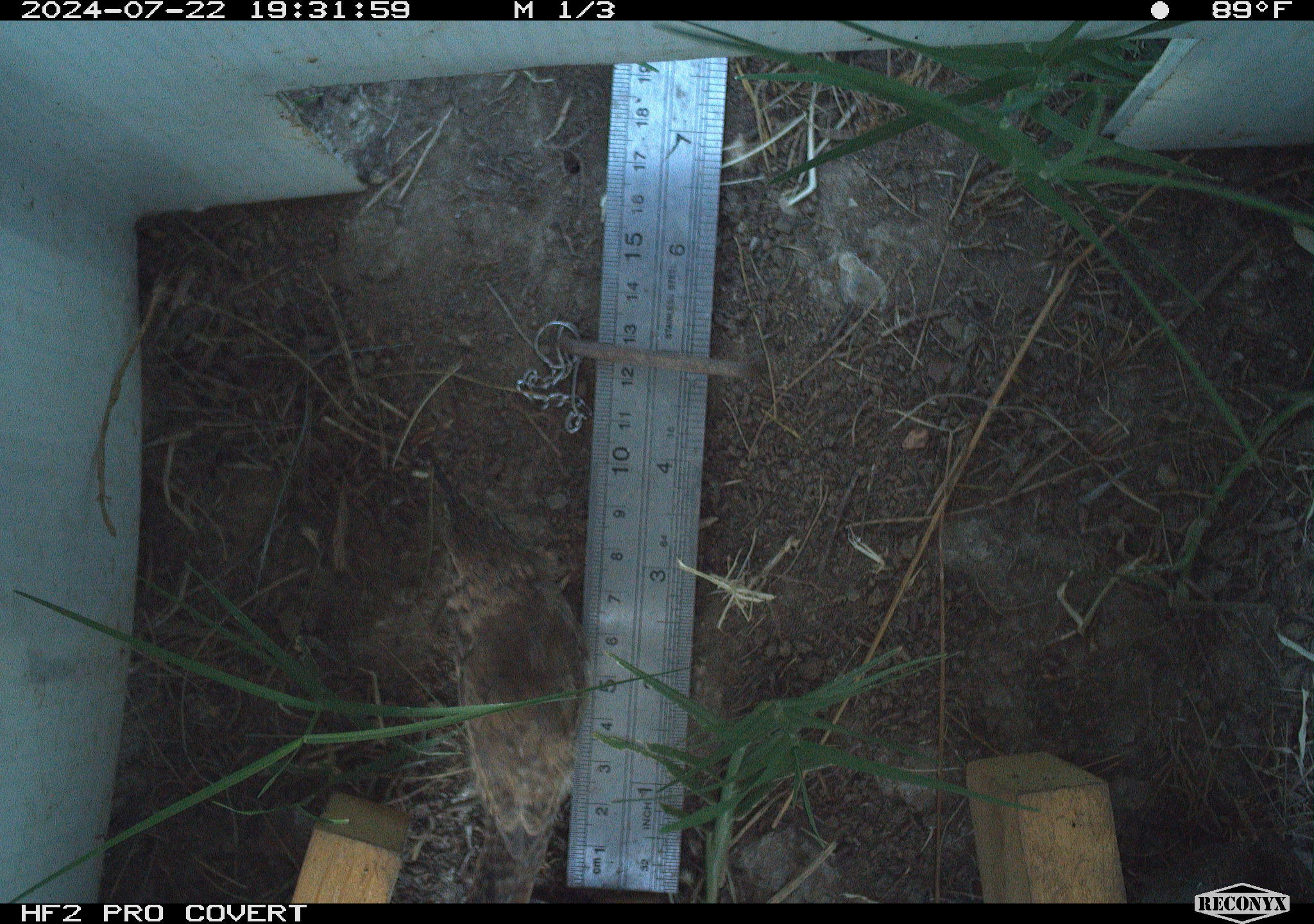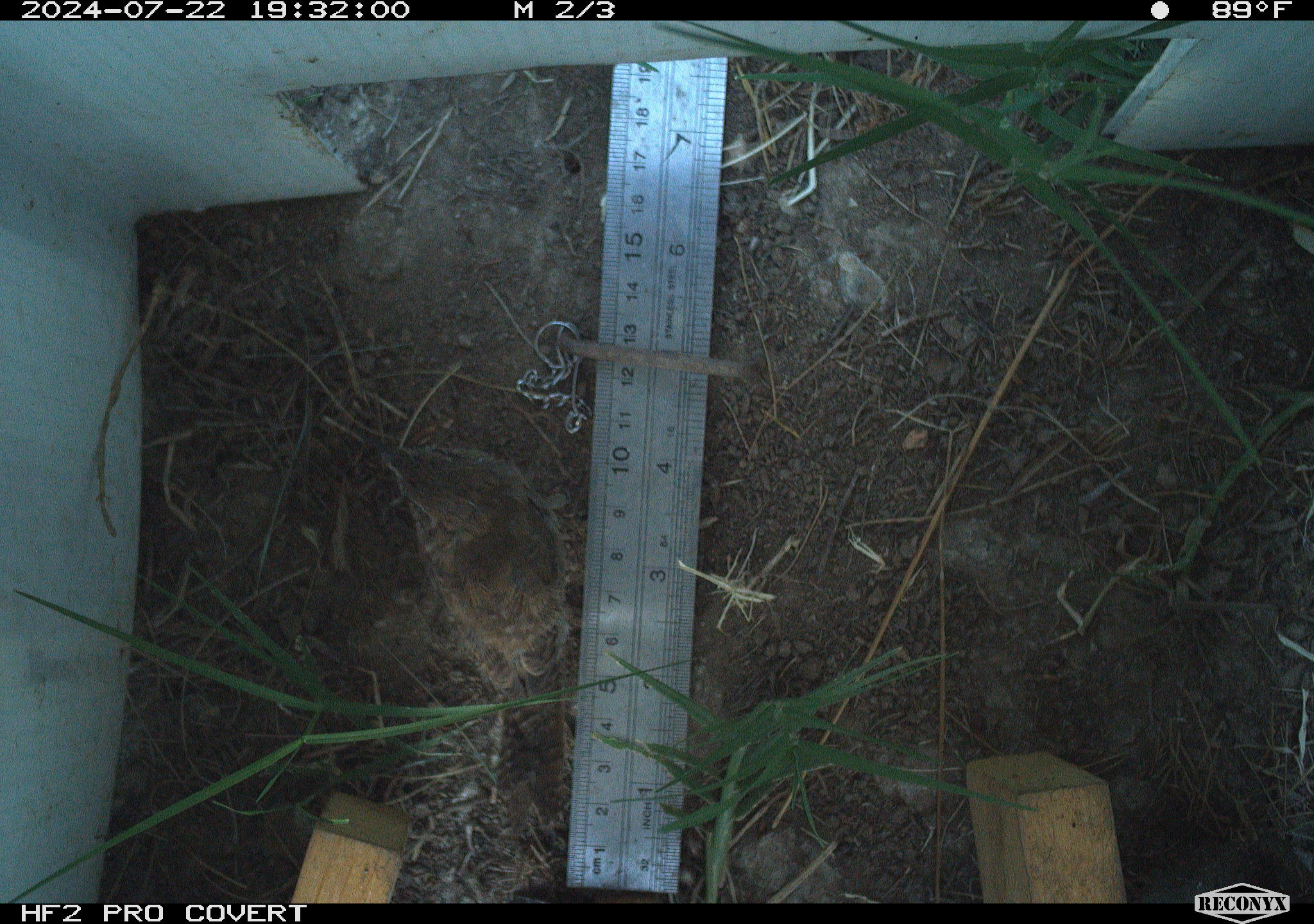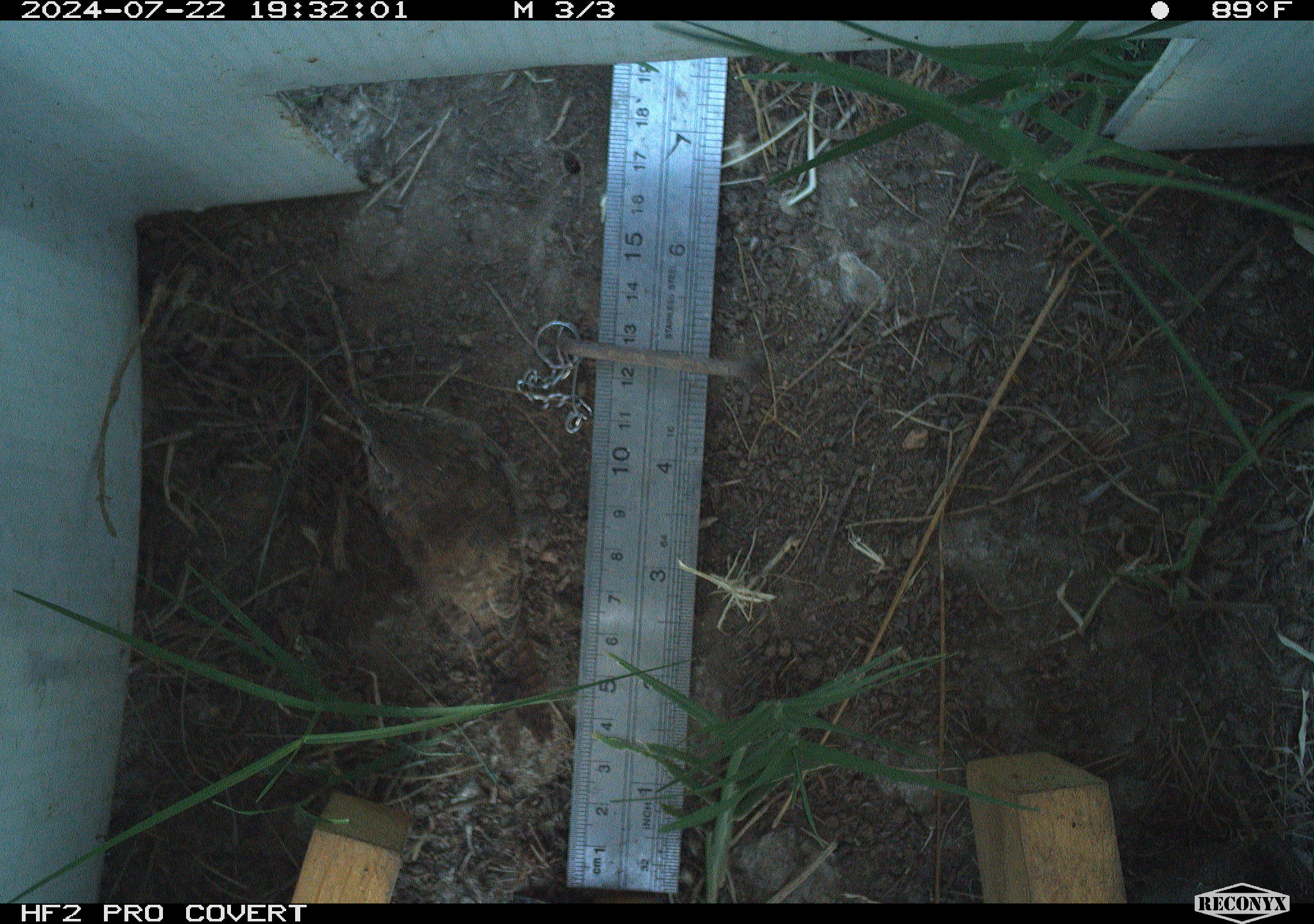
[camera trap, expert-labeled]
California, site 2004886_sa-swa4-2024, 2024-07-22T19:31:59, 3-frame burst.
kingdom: Animalia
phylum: Chordata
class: Aves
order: Passeriformes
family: Troglodytidae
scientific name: Troglodytidae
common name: wren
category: troglodytidae family